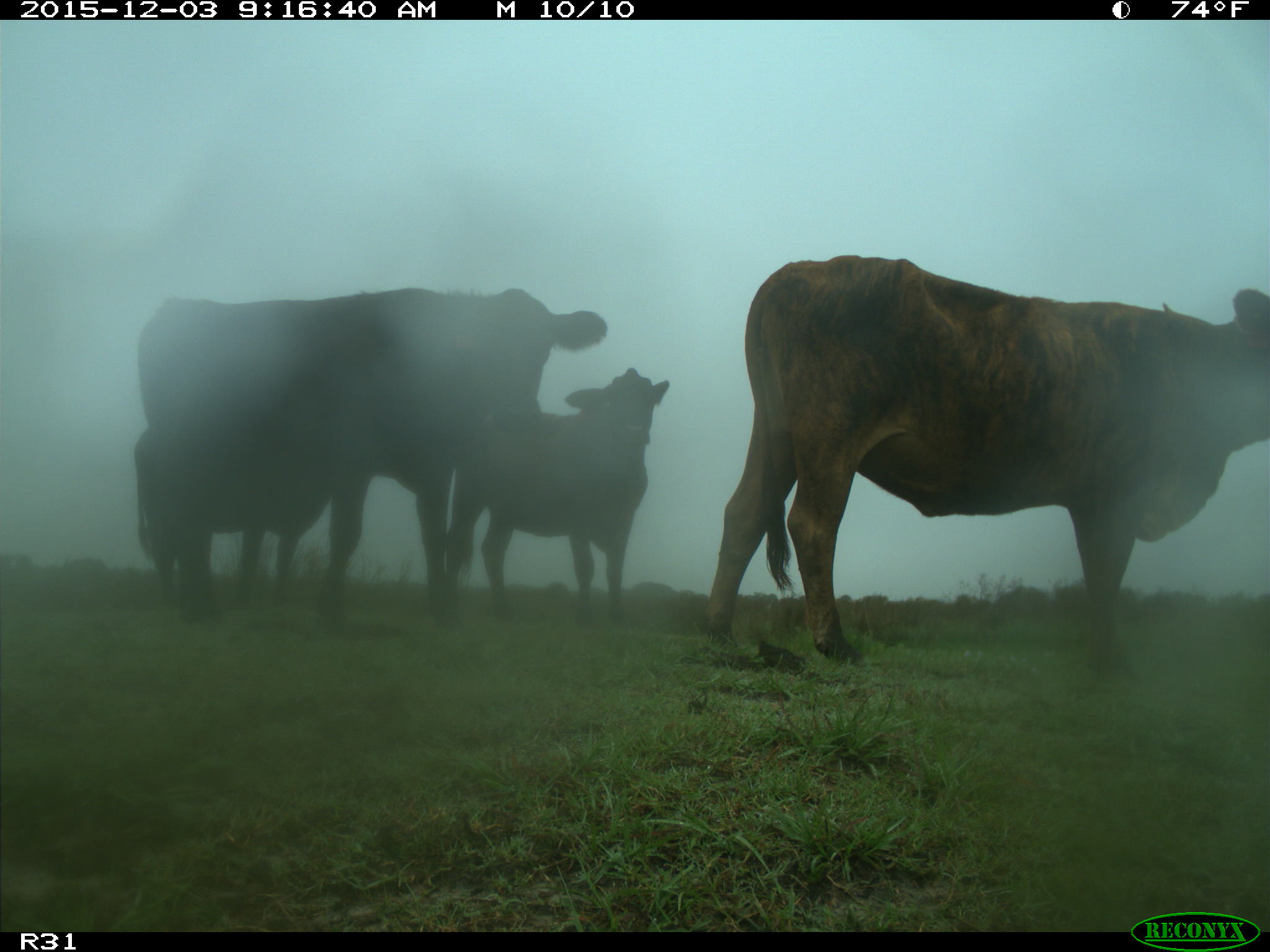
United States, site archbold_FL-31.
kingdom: Animalia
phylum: Chordata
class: Mammalia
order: Artiodactyla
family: Bovidae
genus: Bos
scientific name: Bos taurus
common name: domestic cow